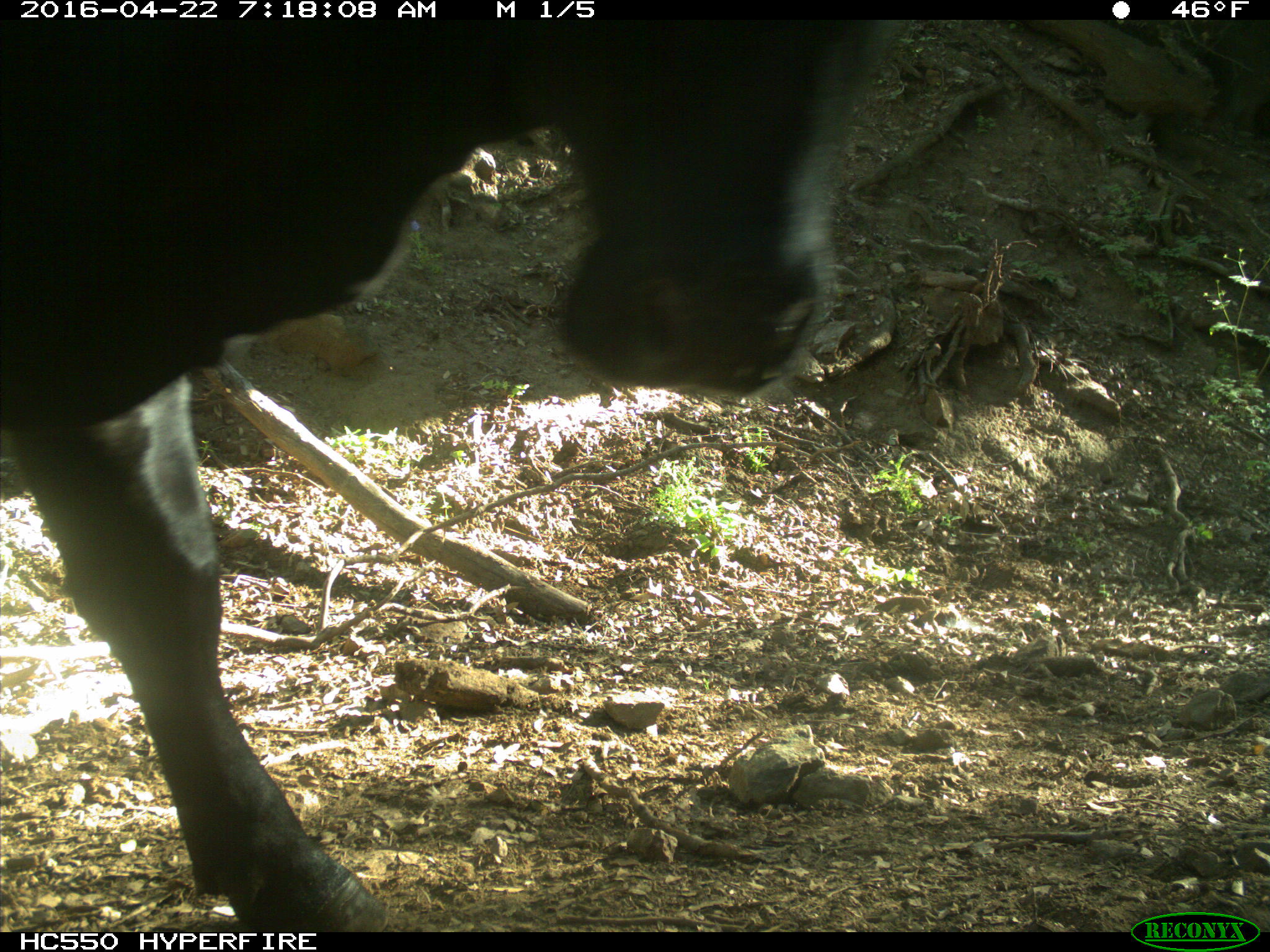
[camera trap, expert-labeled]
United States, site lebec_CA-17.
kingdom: Animalia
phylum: Chordata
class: Mammalia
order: Artiodactyla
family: Bovidae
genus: Bos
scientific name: Bos taurus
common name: domestic cow